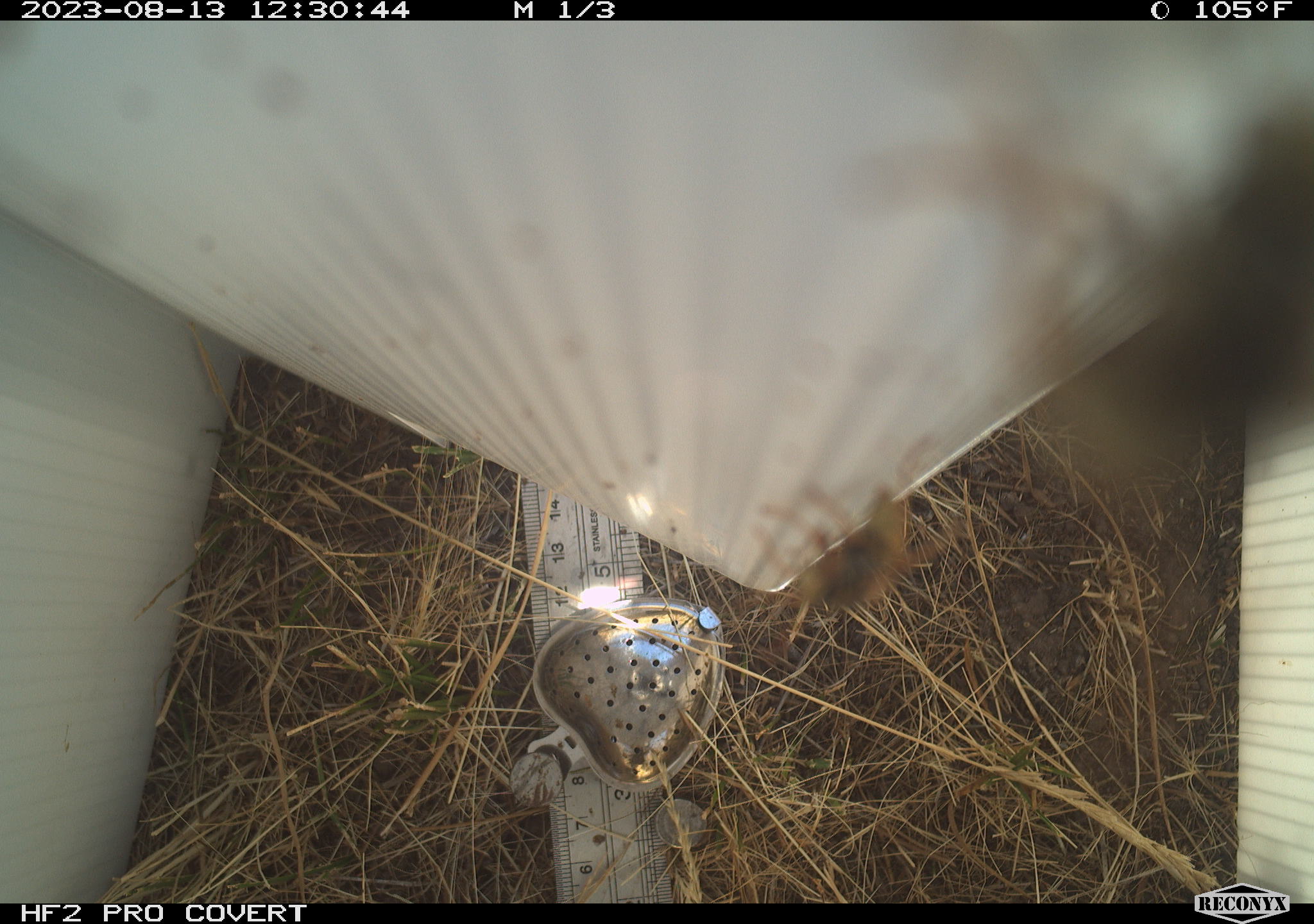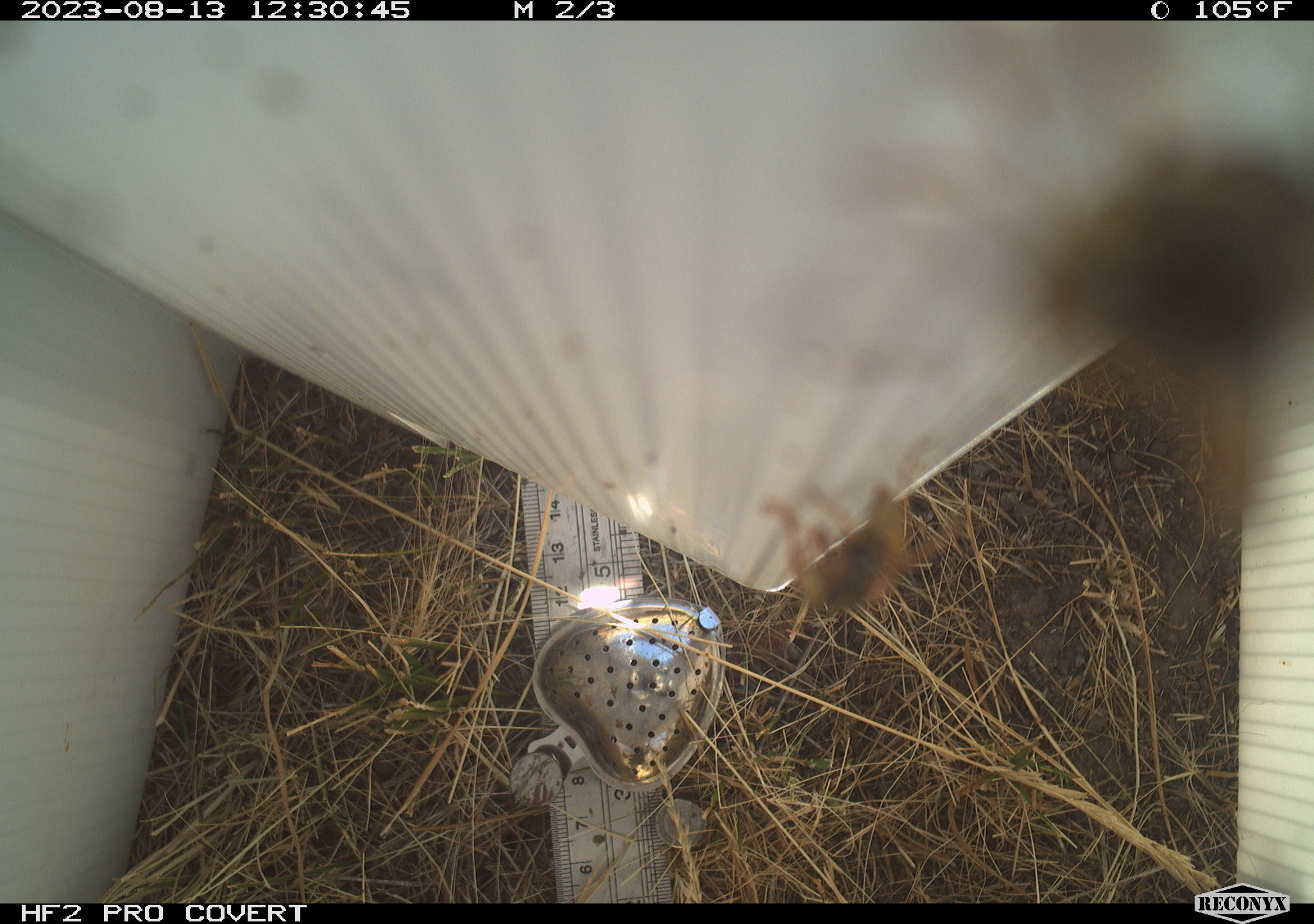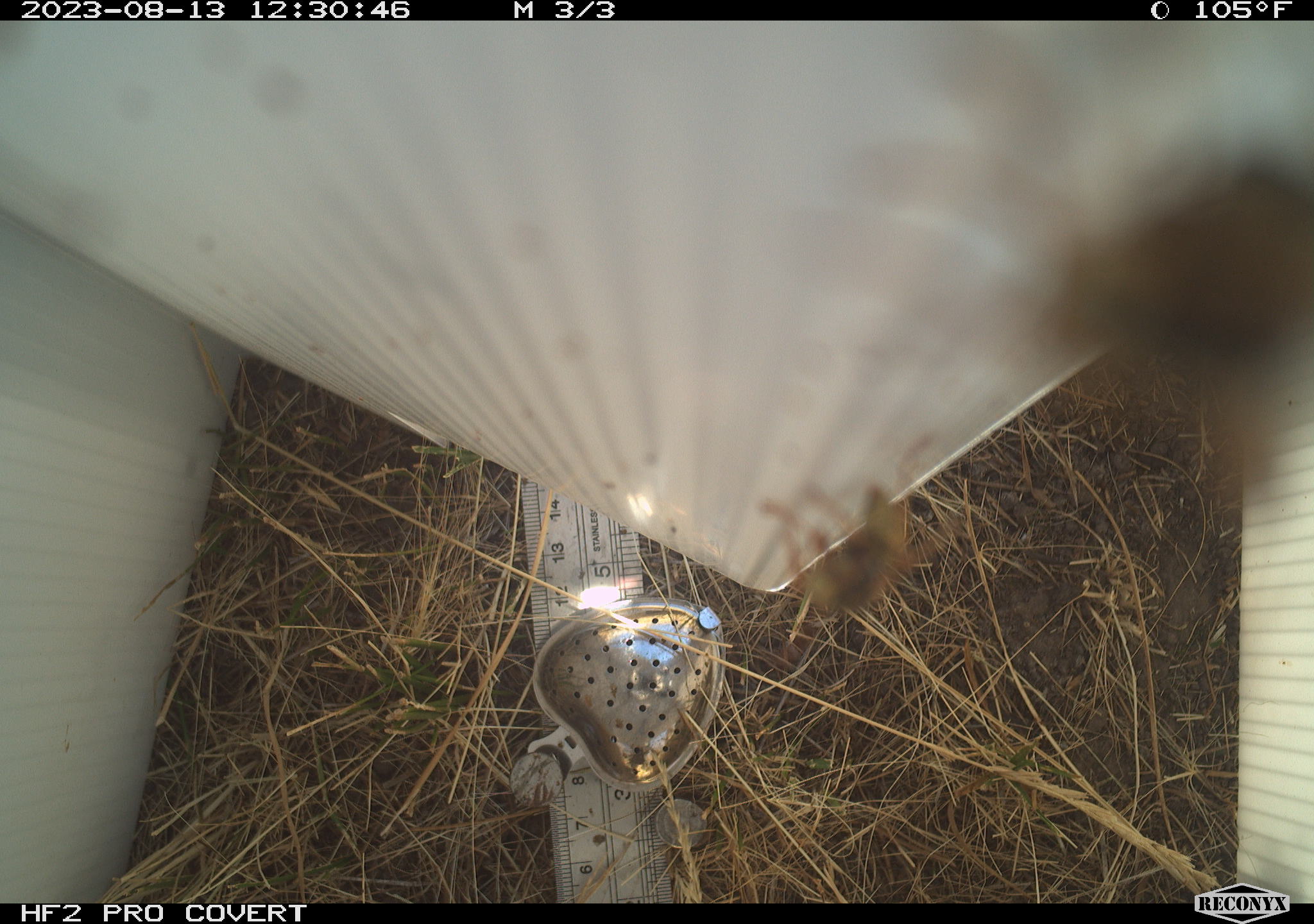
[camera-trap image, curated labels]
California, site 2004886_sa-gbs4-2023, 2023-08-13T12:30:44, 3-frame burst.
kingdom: Animalia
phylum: Arthropoda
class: Insecta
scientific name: Insecta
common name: insect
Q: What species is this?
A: Insect (Insecta).